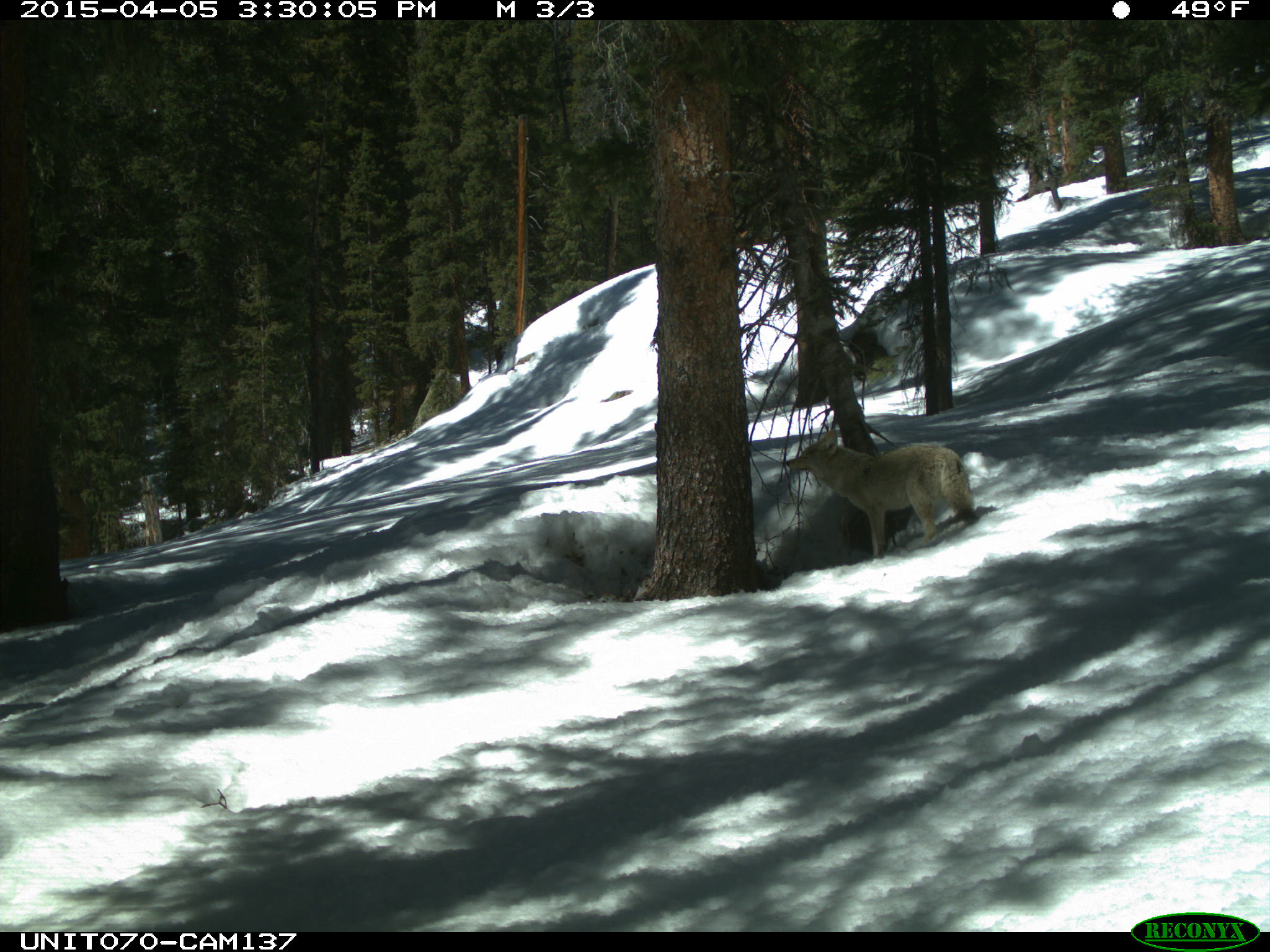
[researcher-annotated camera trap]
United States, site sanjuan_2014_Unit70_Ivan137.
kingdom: Animalia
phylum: Chordata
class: Mammalia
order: Carnivora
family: Canidae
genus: Canis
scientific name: Canis latrans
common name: coyote